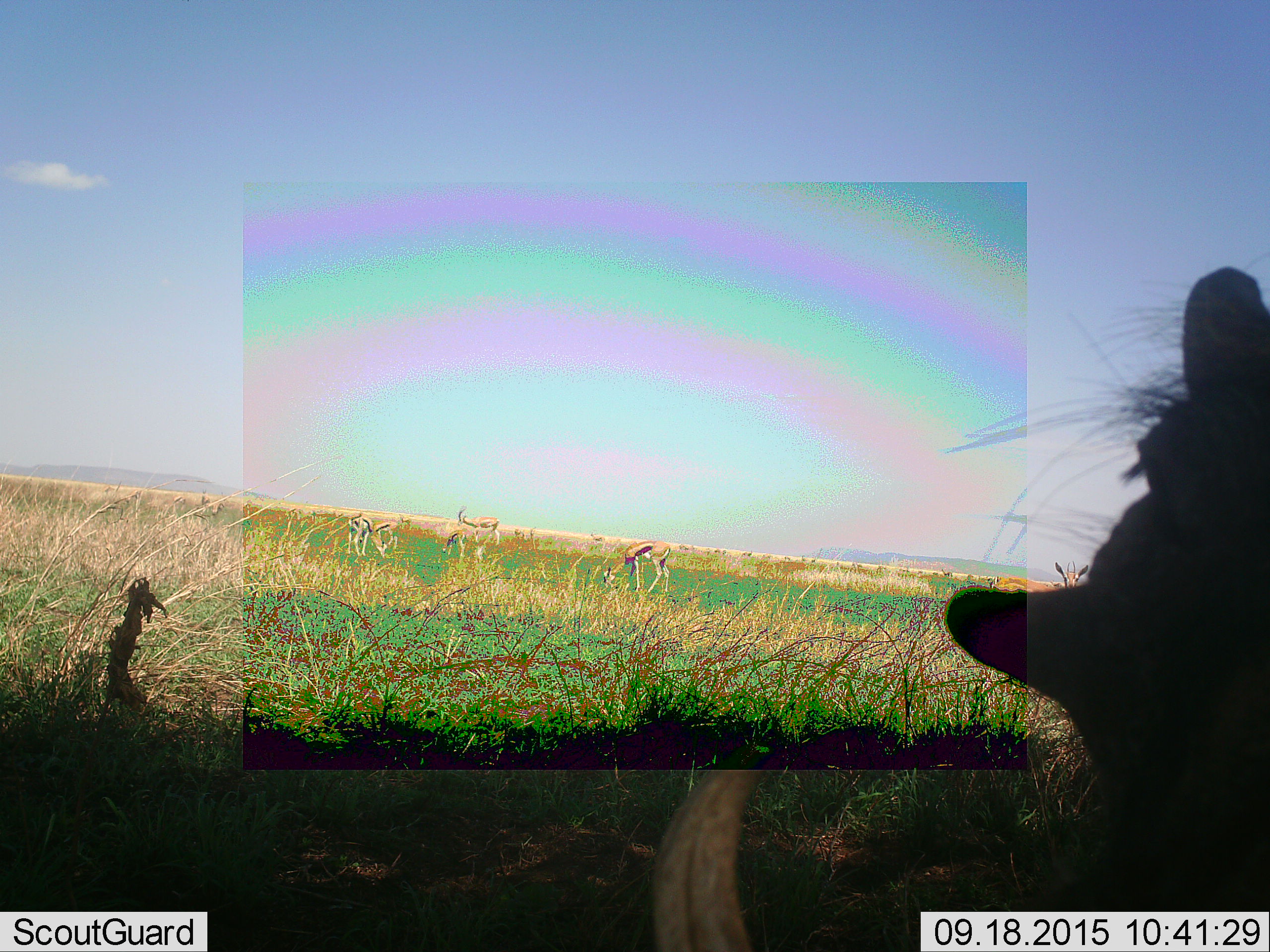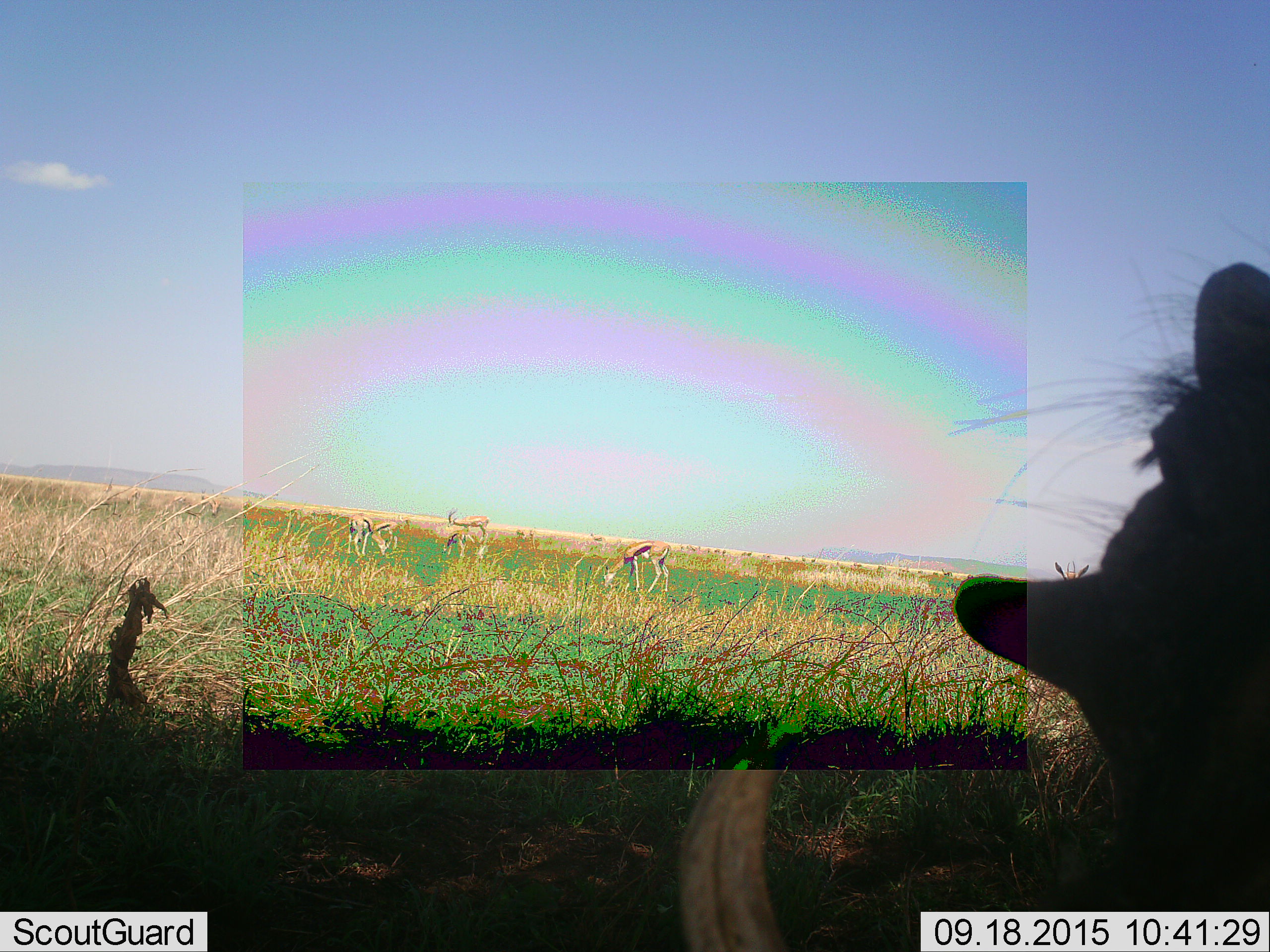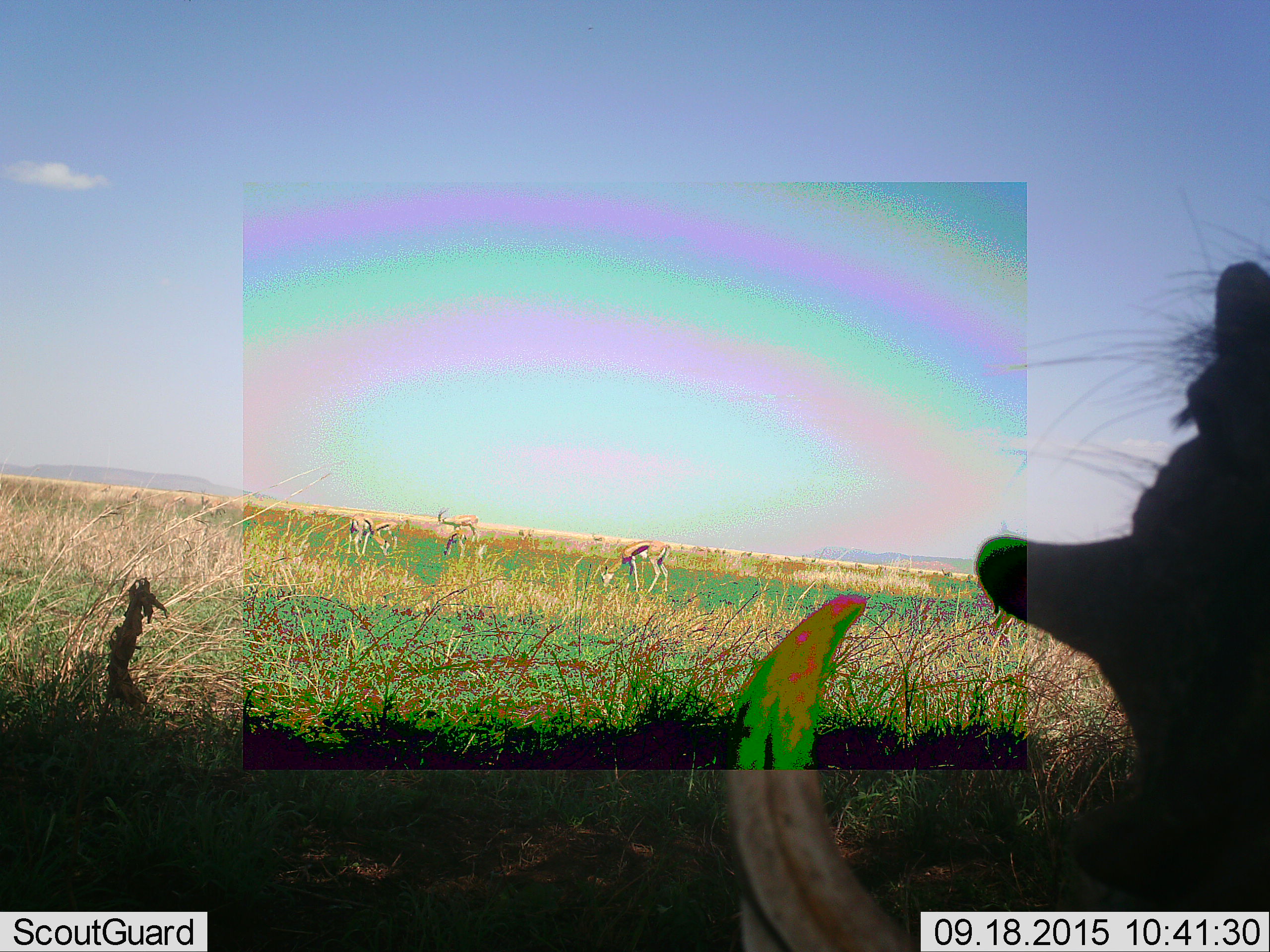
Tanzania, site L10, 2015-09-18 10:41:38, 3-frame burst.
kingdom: Animalia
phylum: Chordata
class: Mammalia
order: Artiodactyla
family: Bovidae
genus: Eudorcas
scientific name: Eudorcas thomsonii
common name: thomson's gazelle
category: gazellethomsons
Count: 11-50.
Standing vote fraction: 67%.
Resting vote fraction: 0%.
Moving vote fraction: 50%.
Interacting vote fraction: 0%.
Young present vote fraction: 0%.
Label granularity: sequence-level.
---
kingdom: Animalia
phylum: Chordata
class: Mammalia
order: Artiodactyla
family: Suidae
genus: Phacochoerus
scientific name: Phacochoerus africanus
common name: warthog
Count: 1.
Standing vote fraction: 60%.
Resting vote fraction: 40%.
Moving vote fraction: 20%.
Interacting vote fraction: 0%.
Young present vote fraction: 0%.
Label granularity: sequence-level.